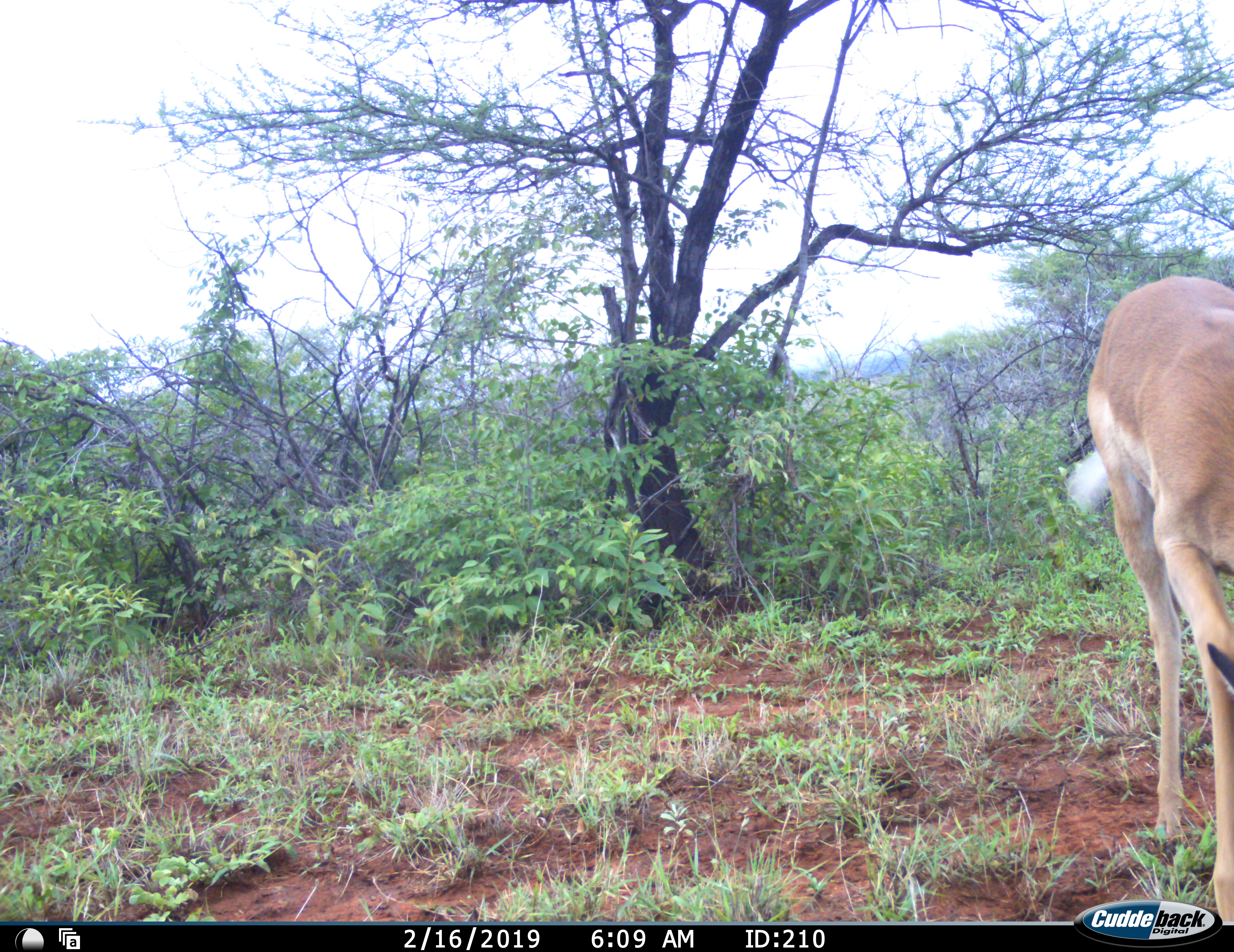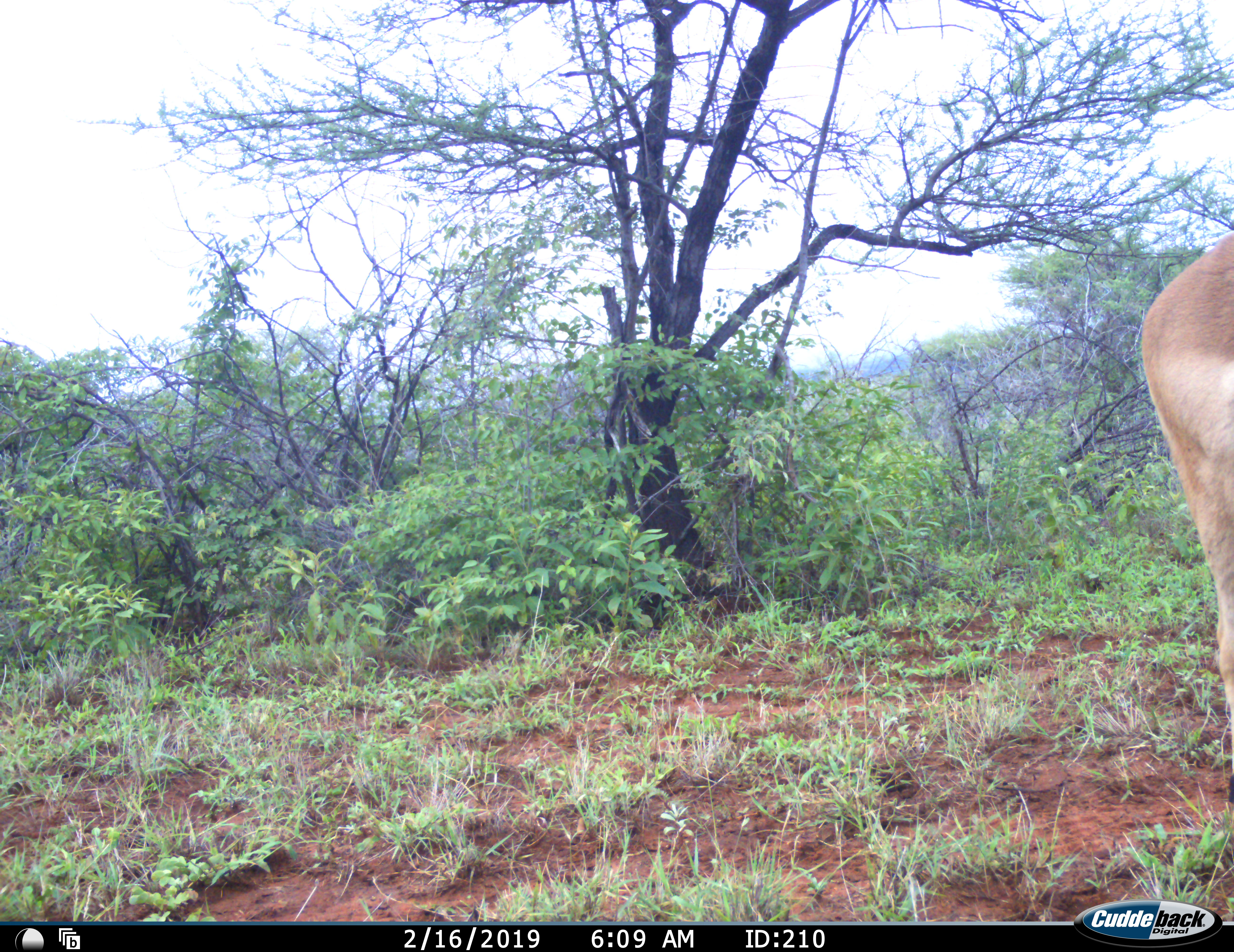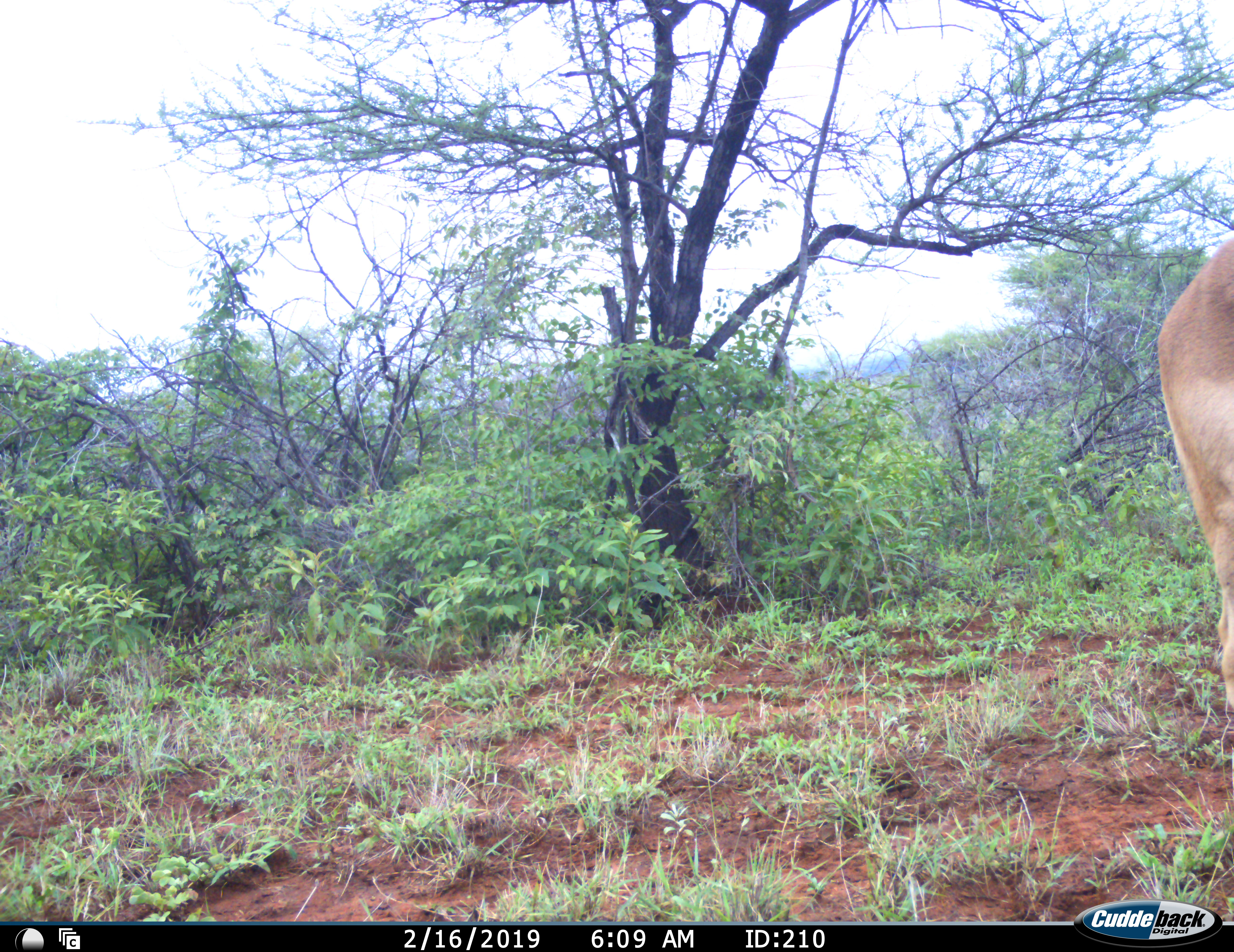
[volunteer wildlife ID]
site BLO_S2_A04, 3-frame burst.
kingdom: Animalia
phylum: Chordata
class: Mammalia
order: Artiodactyla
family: Bovidae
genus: Aepyceros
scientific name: Aepyceros melampus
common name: impala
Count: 1.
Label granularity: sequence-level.